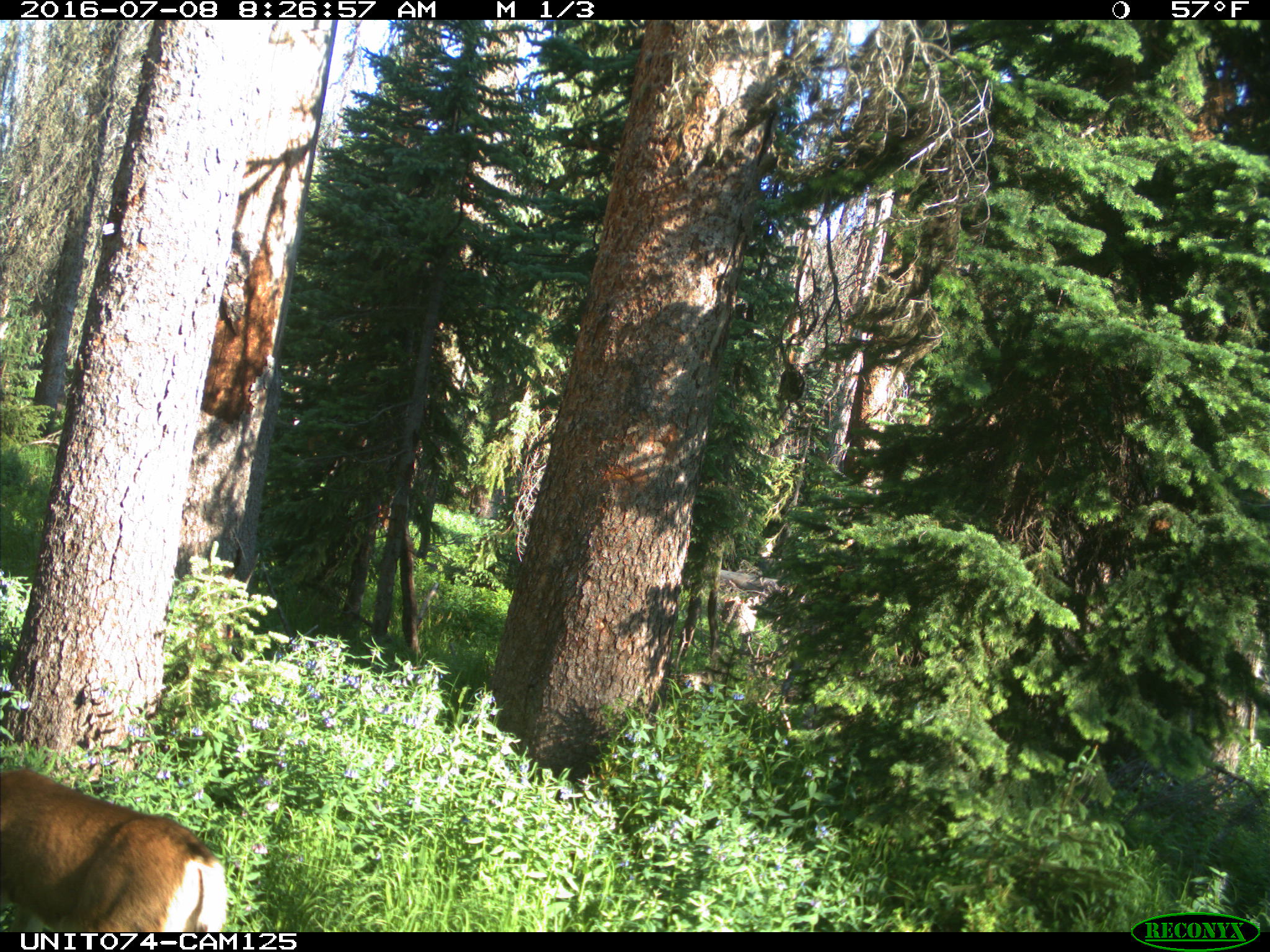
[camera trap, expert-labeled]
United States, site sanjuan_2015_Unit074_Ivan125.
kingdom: Animalia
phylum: Chordata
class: Mammalia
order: Artiodactyla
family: Cervidae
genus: Odocoileus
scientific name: Odocoileus hemionus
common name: mule deer